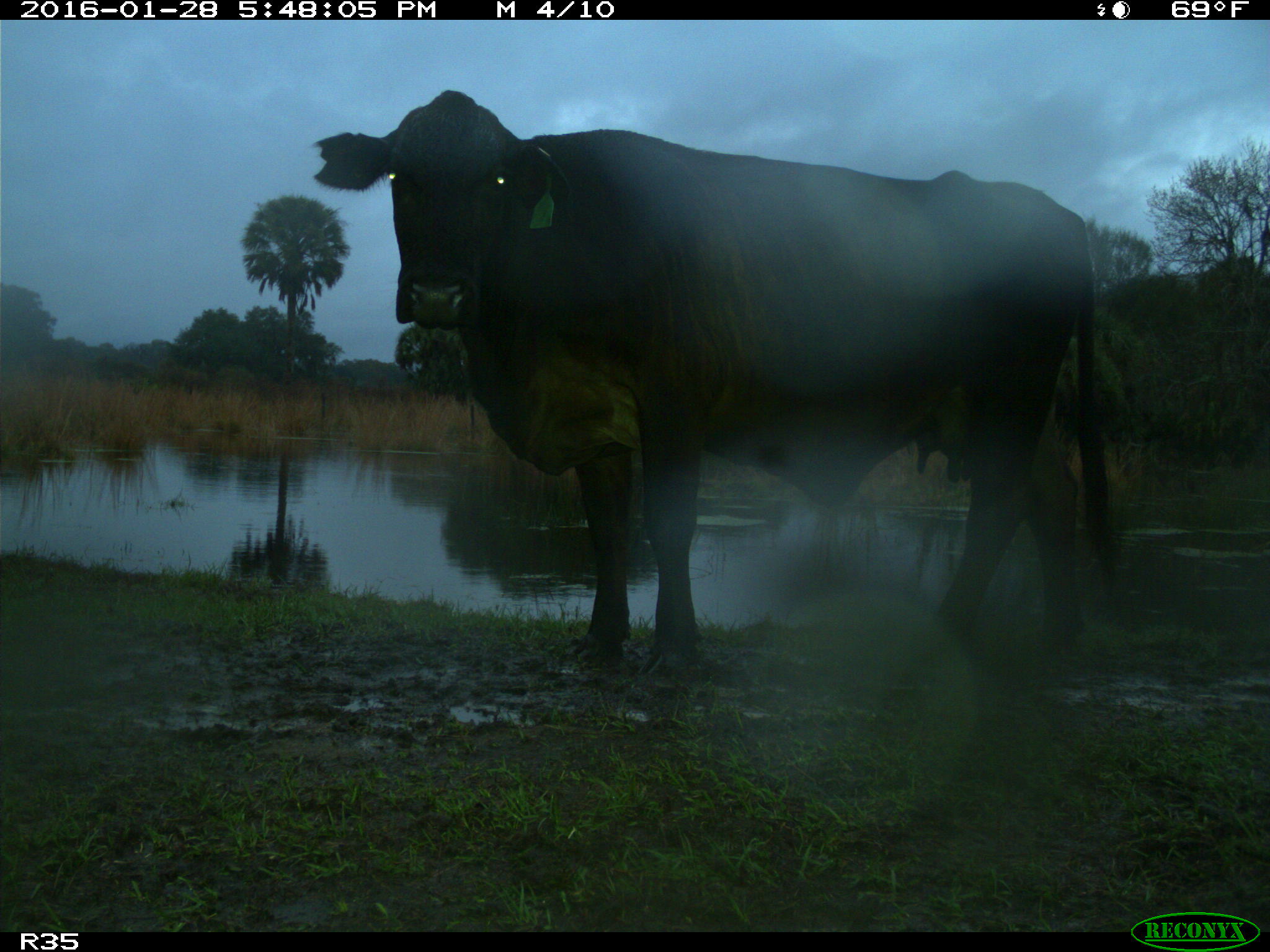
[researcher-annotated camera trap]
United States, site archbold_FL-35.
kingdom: Animalia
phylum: Chordata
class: Mammalia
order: Artiodactyla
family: Bovidae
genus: Bos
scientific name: Bos taurus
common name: domestic cow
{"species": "Bos taurus (domestic cow)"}